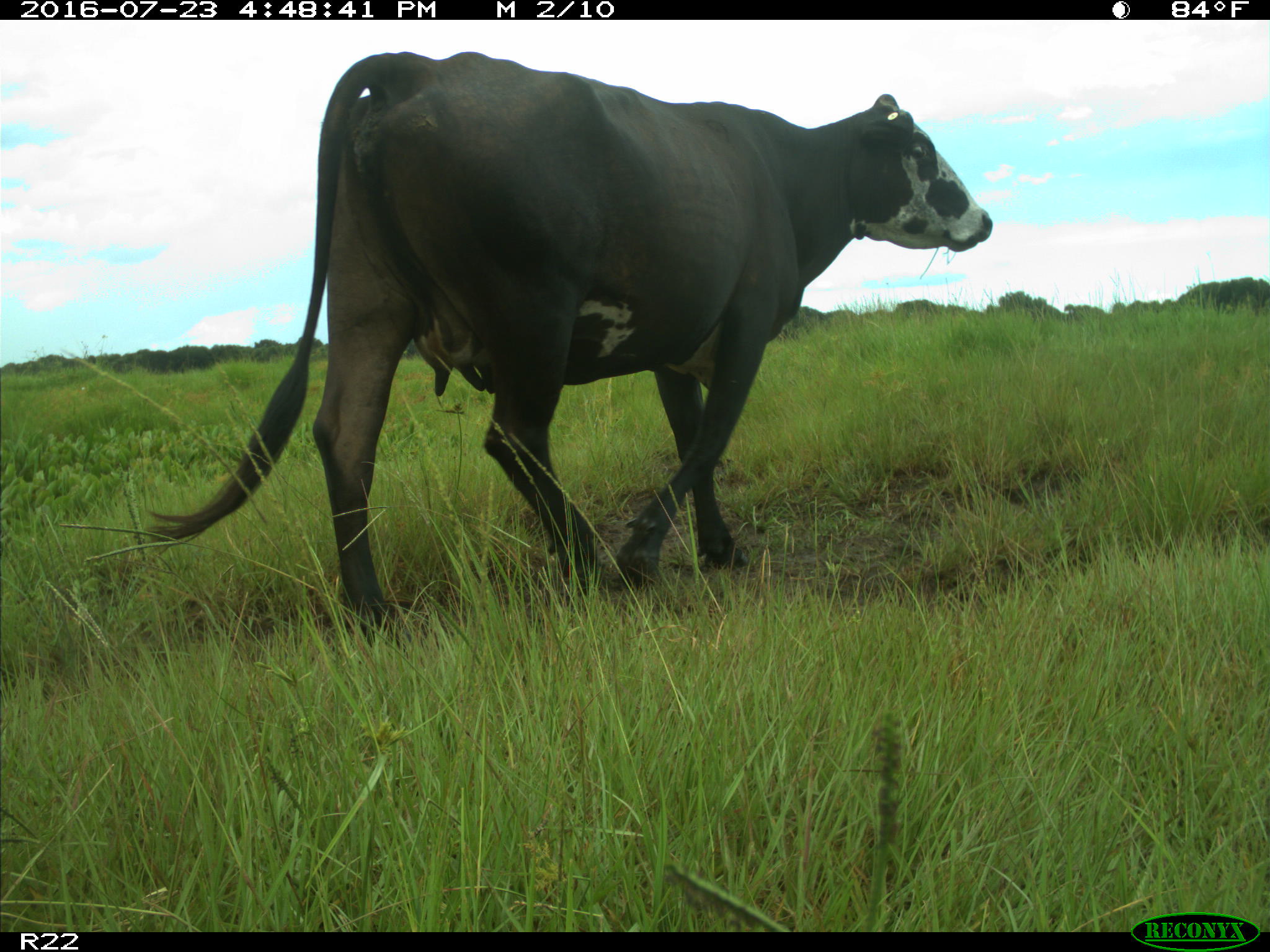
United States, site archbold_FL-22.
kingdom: Animalia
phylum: Chordata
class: Mammalia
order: Artiodactyla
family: Bovidae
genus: Bos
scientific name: Bos taurus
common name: domestic cow